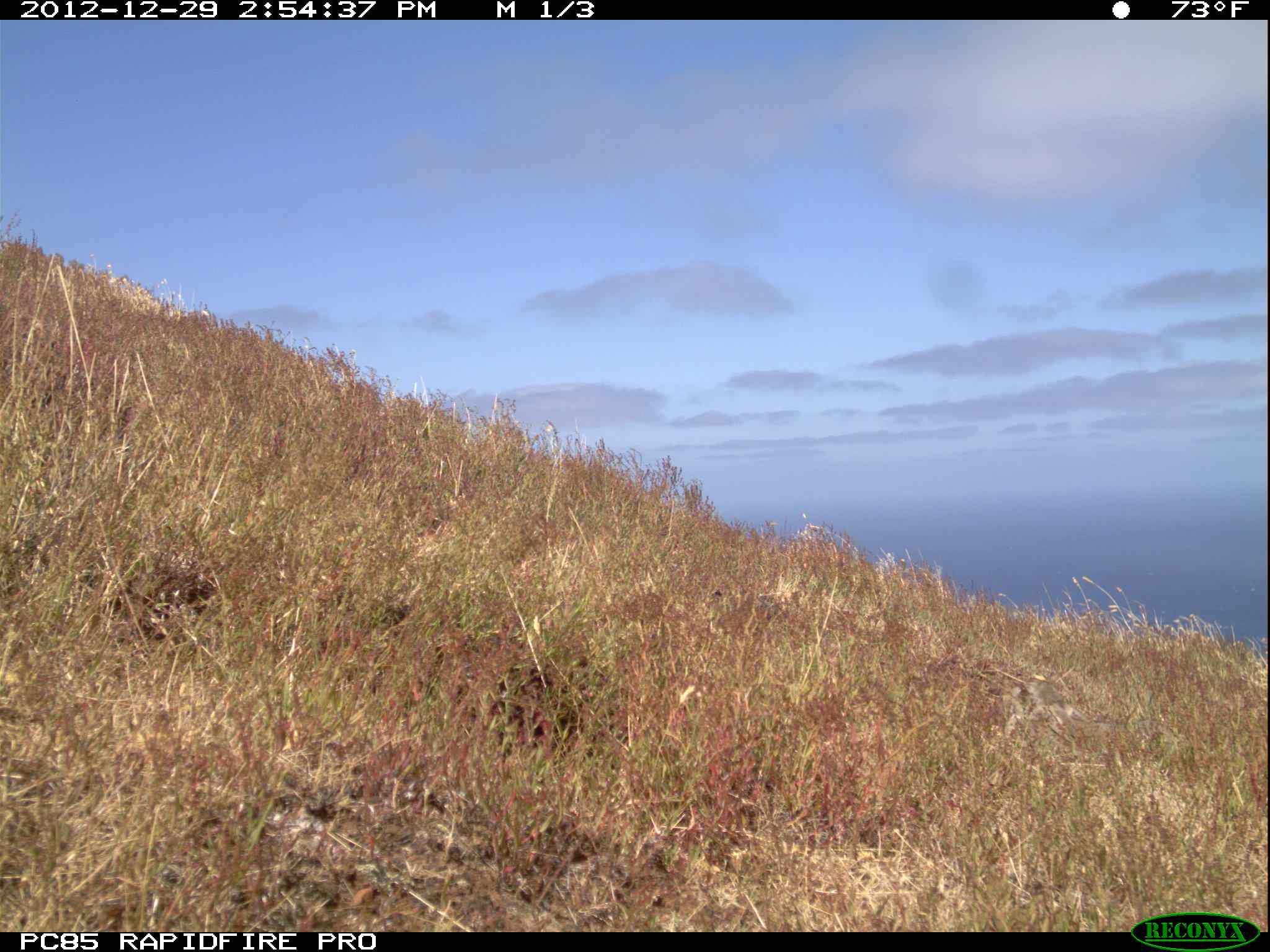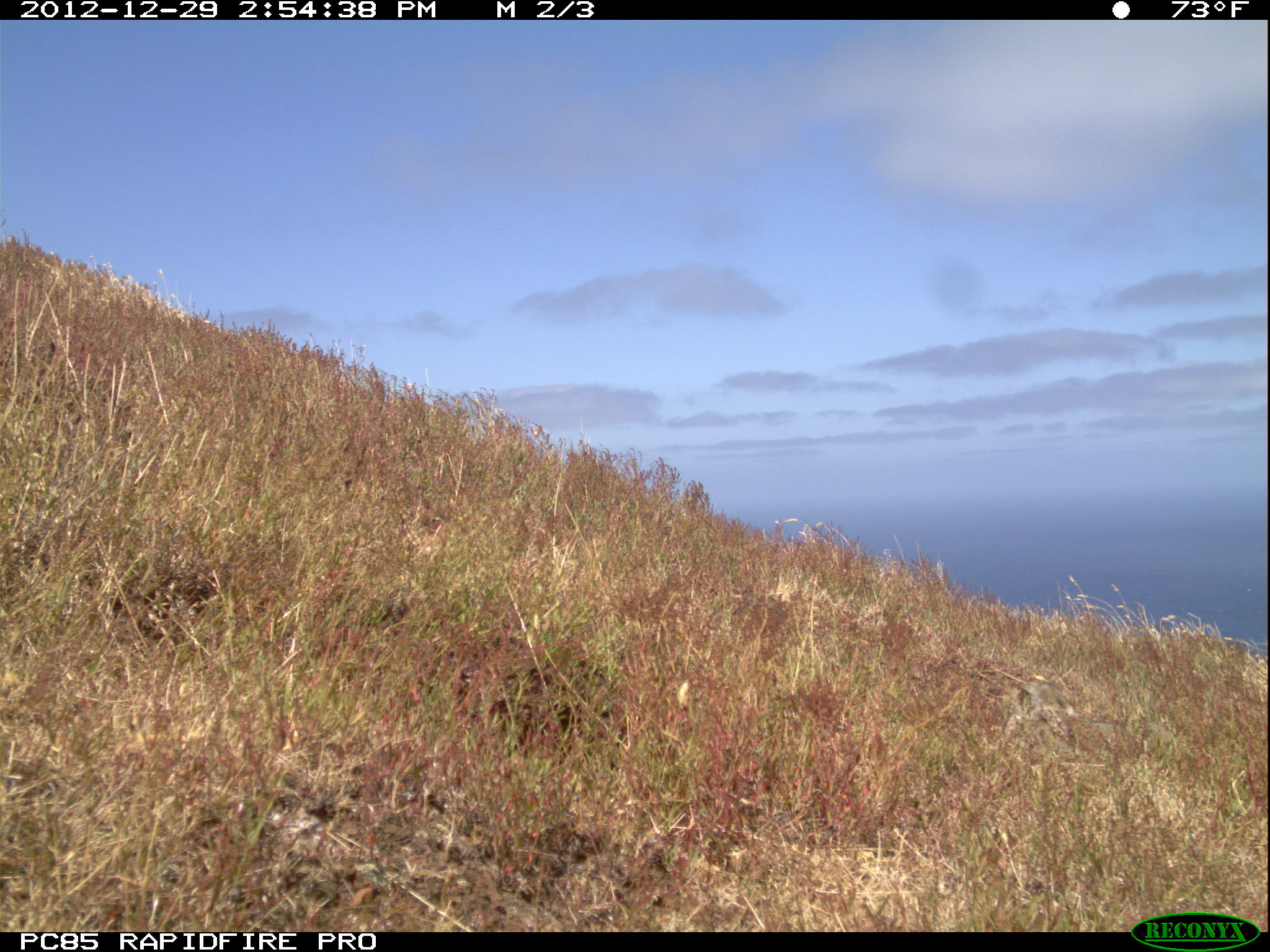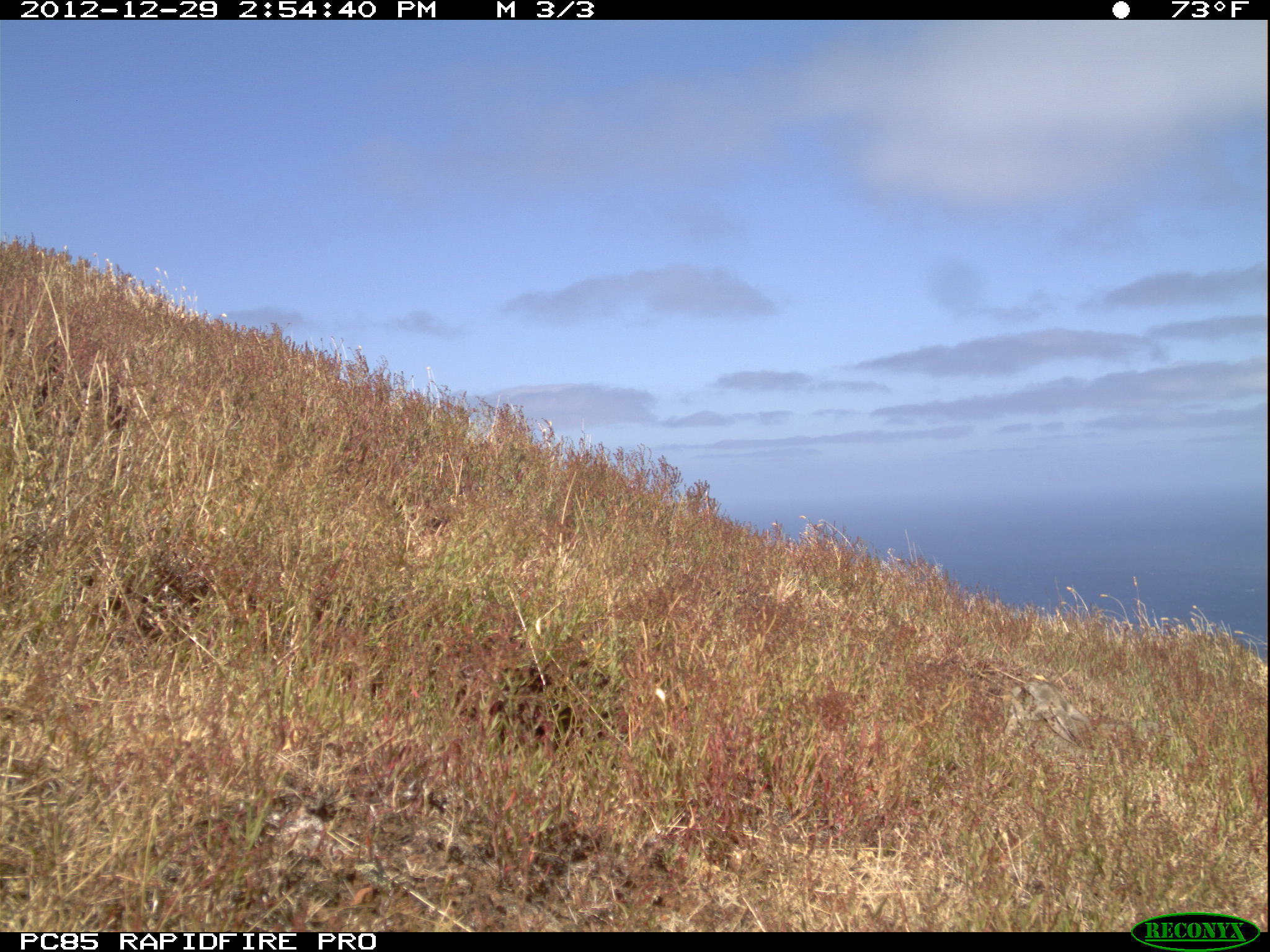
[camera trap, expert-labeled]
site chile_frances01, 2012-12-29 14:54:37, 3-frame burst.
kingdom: Animalia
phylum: Chordata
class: Mammalia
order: Lagomorpha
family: Leporidae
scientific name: Leporidae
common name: rabbits and hares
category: rabbit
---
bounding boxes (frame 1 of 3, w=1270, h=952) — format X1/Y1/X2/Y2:
rabbit: 972/664/1133/745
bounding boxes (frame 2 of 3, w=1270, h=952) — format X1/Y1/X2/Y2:
rabbit: 997/669/1132/776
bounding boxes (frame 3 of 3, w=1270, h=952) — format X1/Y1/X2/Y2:
rabbit: 969/660/1144/766